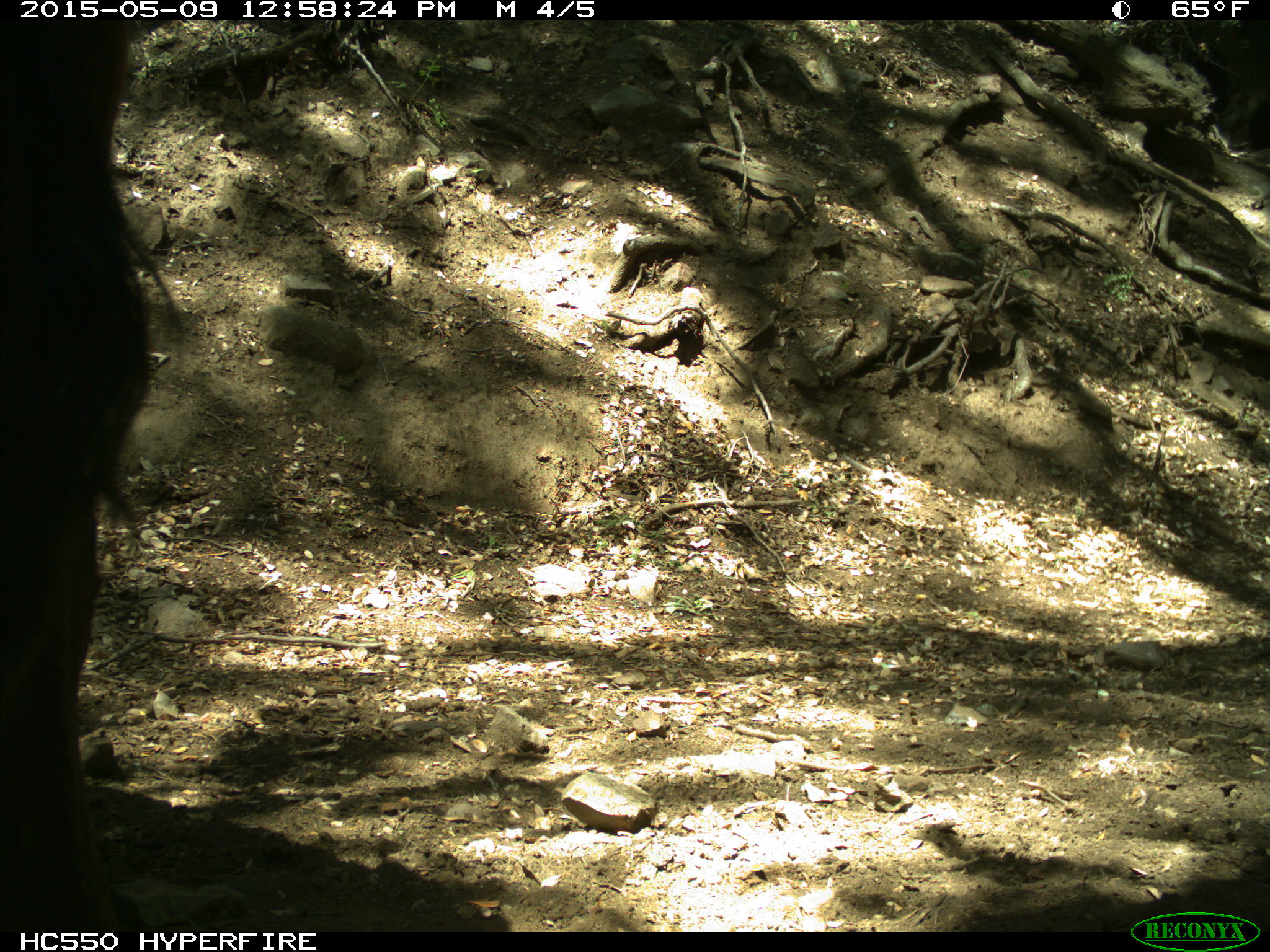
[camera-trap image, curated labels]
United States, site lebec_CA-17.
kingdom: Animalia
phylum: Chordata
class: Mammalia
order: Artiodactyla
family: Bovidae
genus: Bos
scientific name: Bos taurus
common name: domestic cow